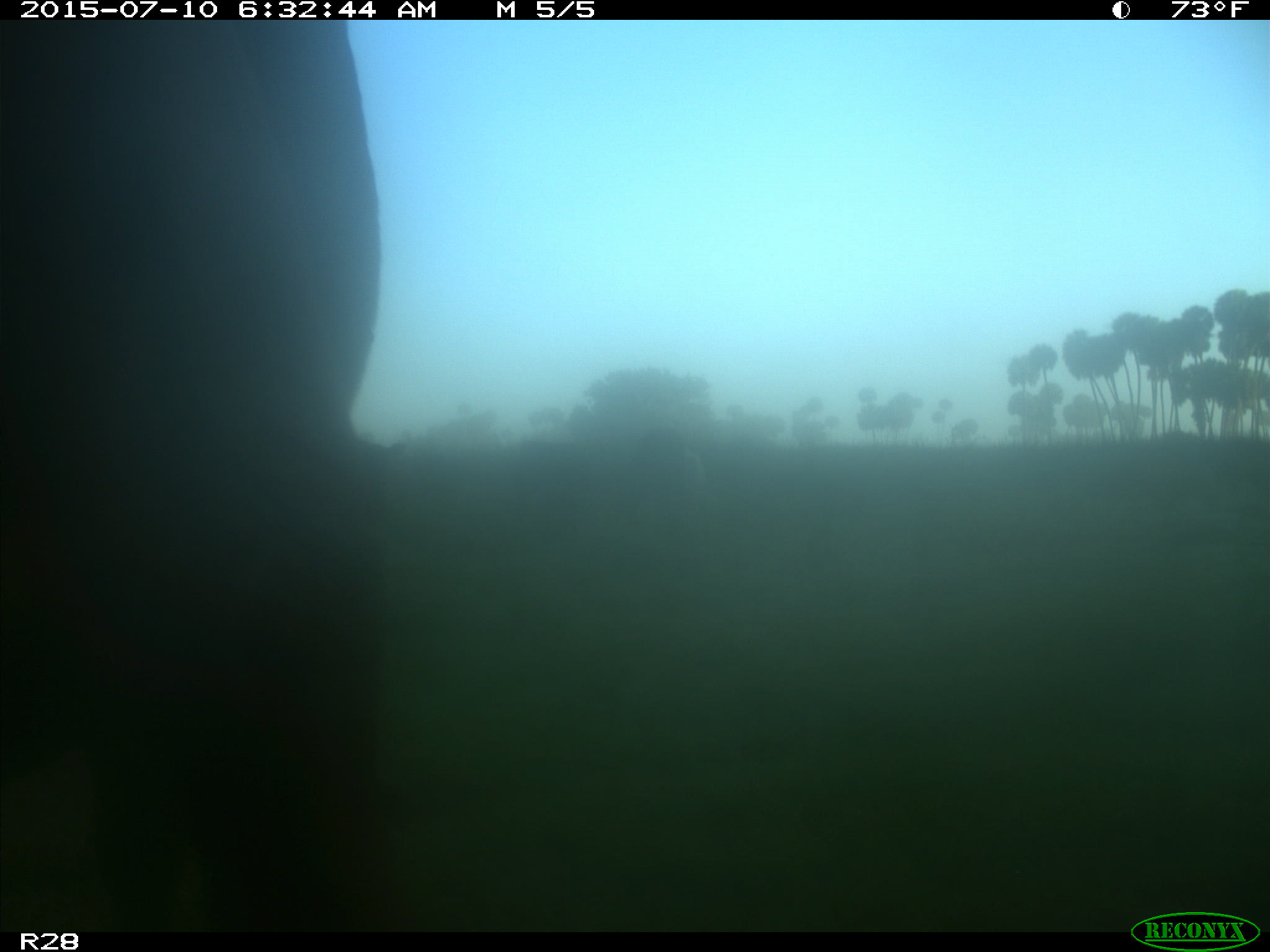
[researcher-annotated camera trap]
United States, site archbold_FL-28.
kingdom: Animalia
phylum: Chordata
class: Mammalia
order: Artiodactyla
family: Bovidae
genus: Bos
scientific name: Bos taurus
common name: domestic cow